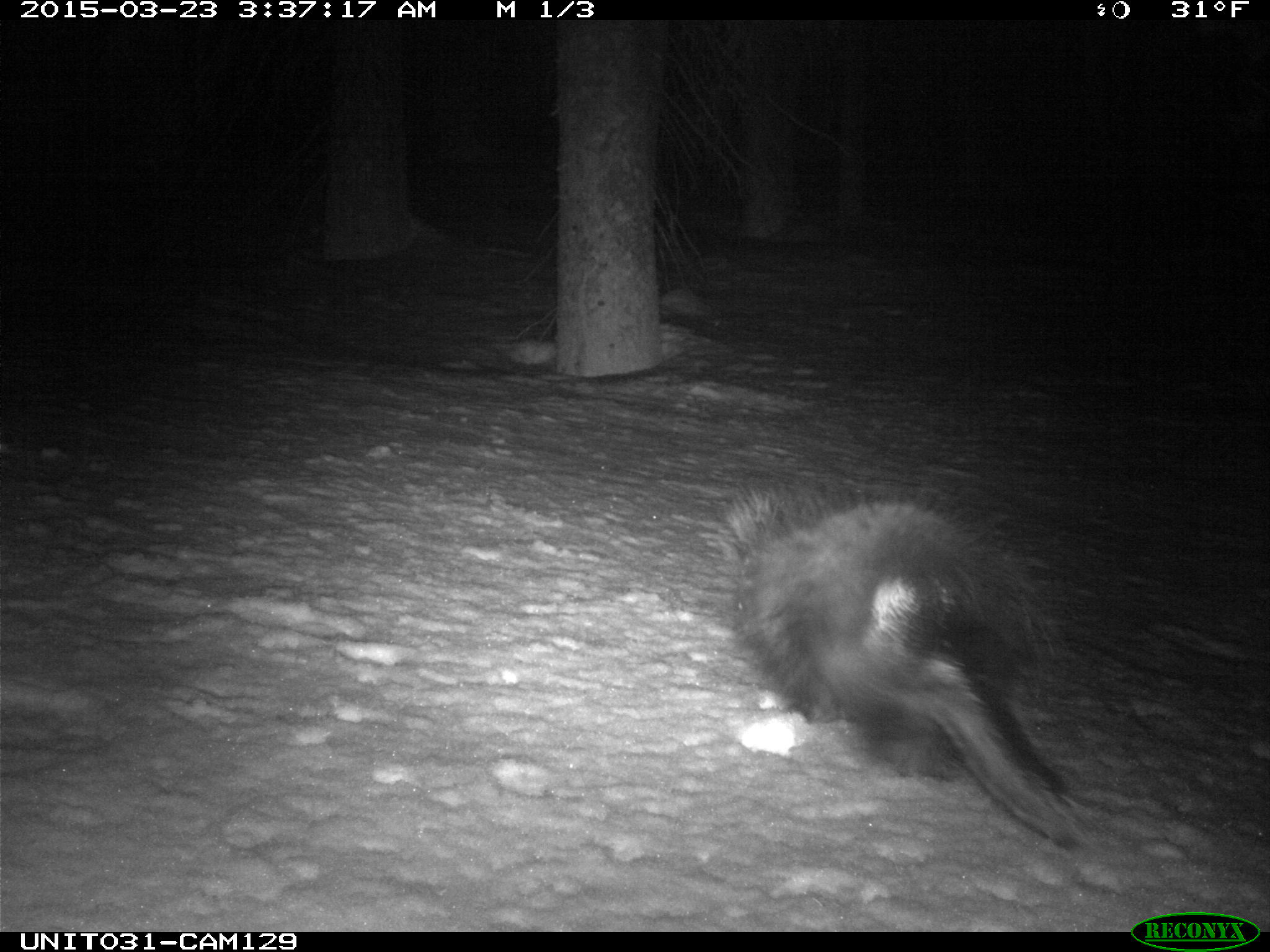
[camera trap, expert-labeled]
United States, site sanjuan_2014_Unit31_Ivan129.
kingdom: Animalia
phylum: Chordata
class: Mammalia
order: Rodentia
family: Erethizontidae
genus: Erethizon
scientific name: Erethizon dorsatum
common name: north american porcupine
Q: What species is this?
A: Erethizon dorsatum (north american porcupine).